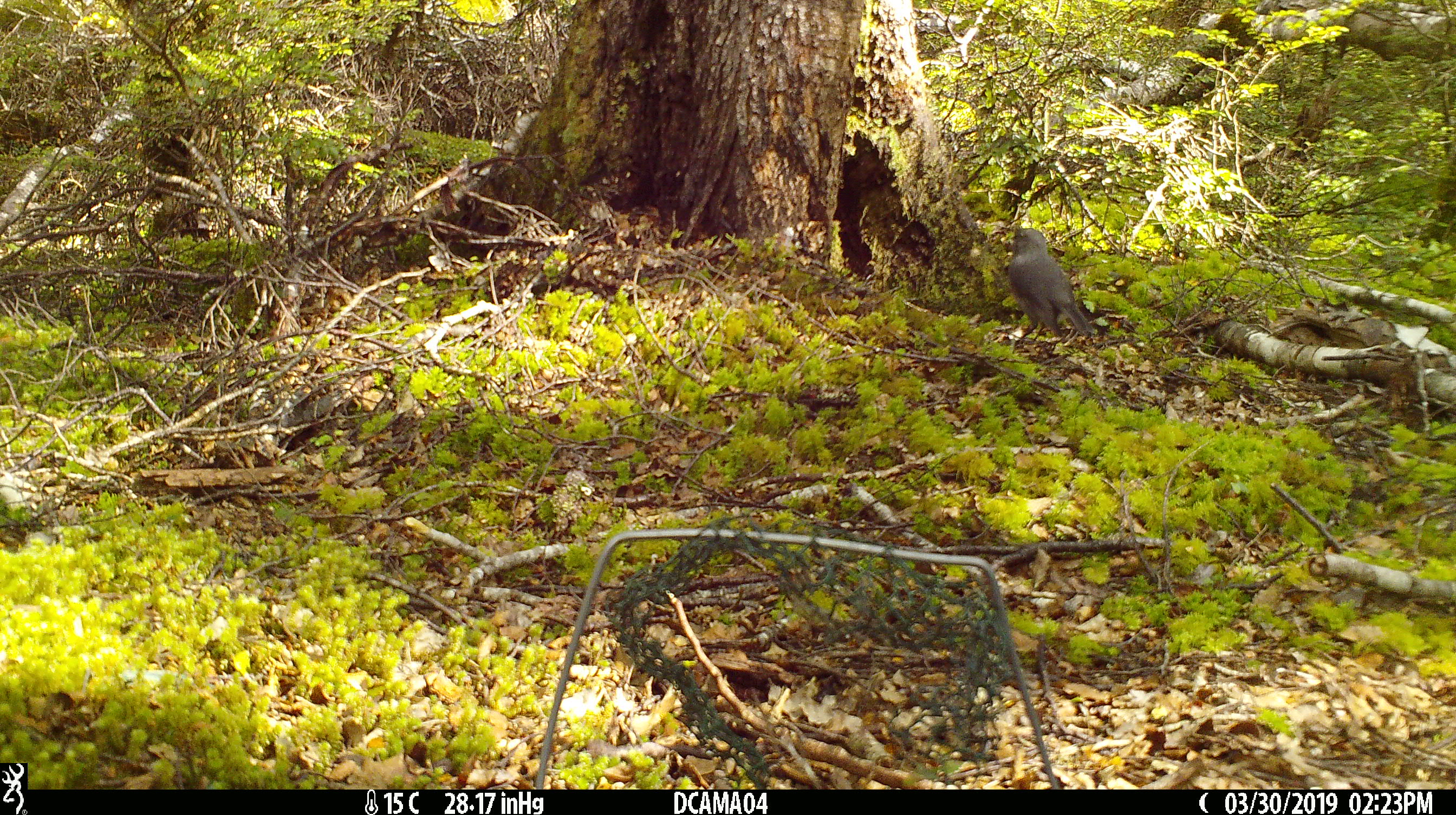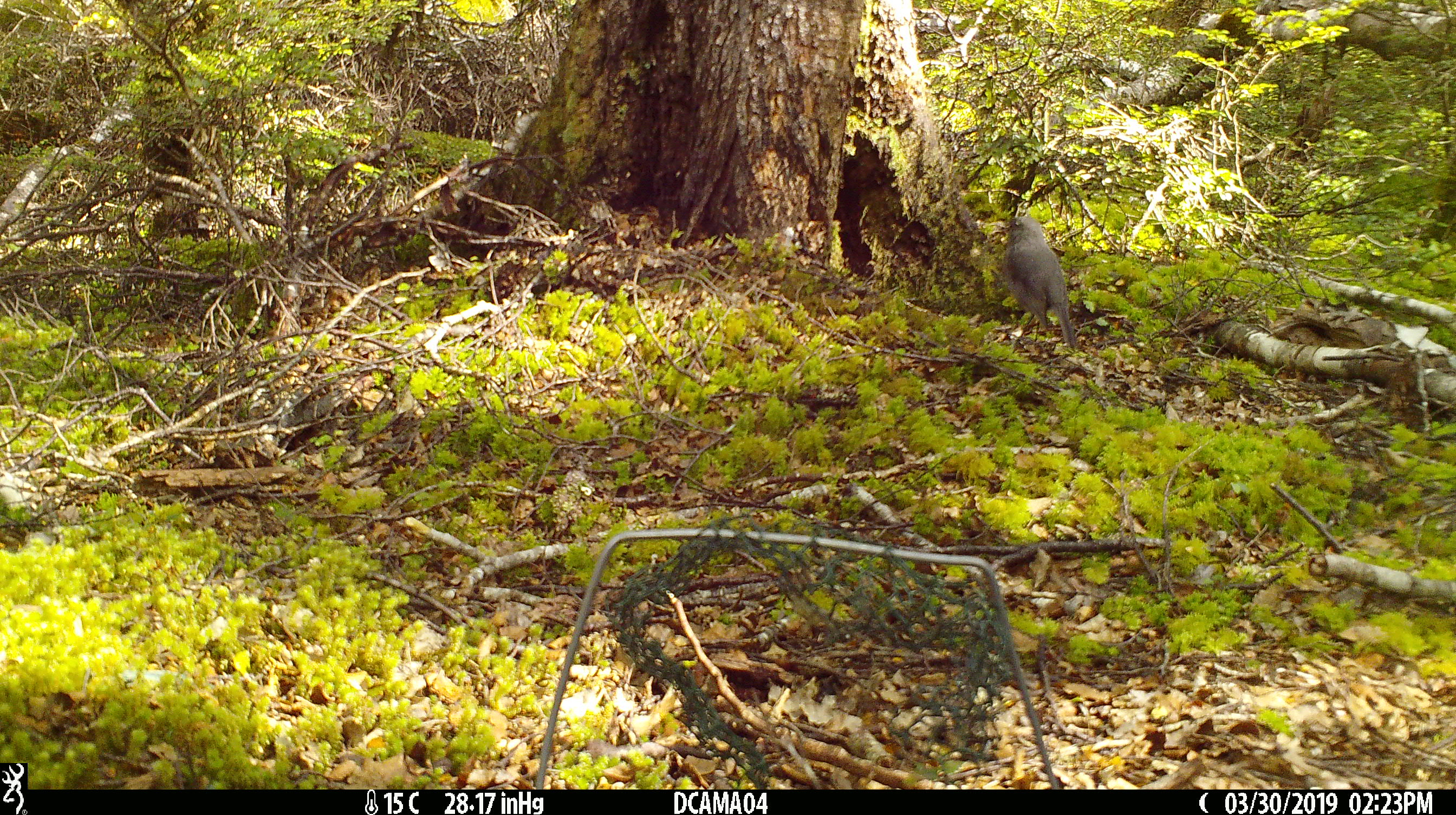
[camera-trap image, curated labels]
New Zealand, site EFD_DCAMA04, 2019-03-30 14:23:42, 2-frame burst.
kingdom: Animalia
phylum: Chordata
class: Aves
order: Passeriformes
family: Petroicidae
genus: Petroica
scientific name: Petroica australis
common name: new zealand robin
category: robin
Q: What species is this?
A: Robin (new zealand robin) (Petroica australis).